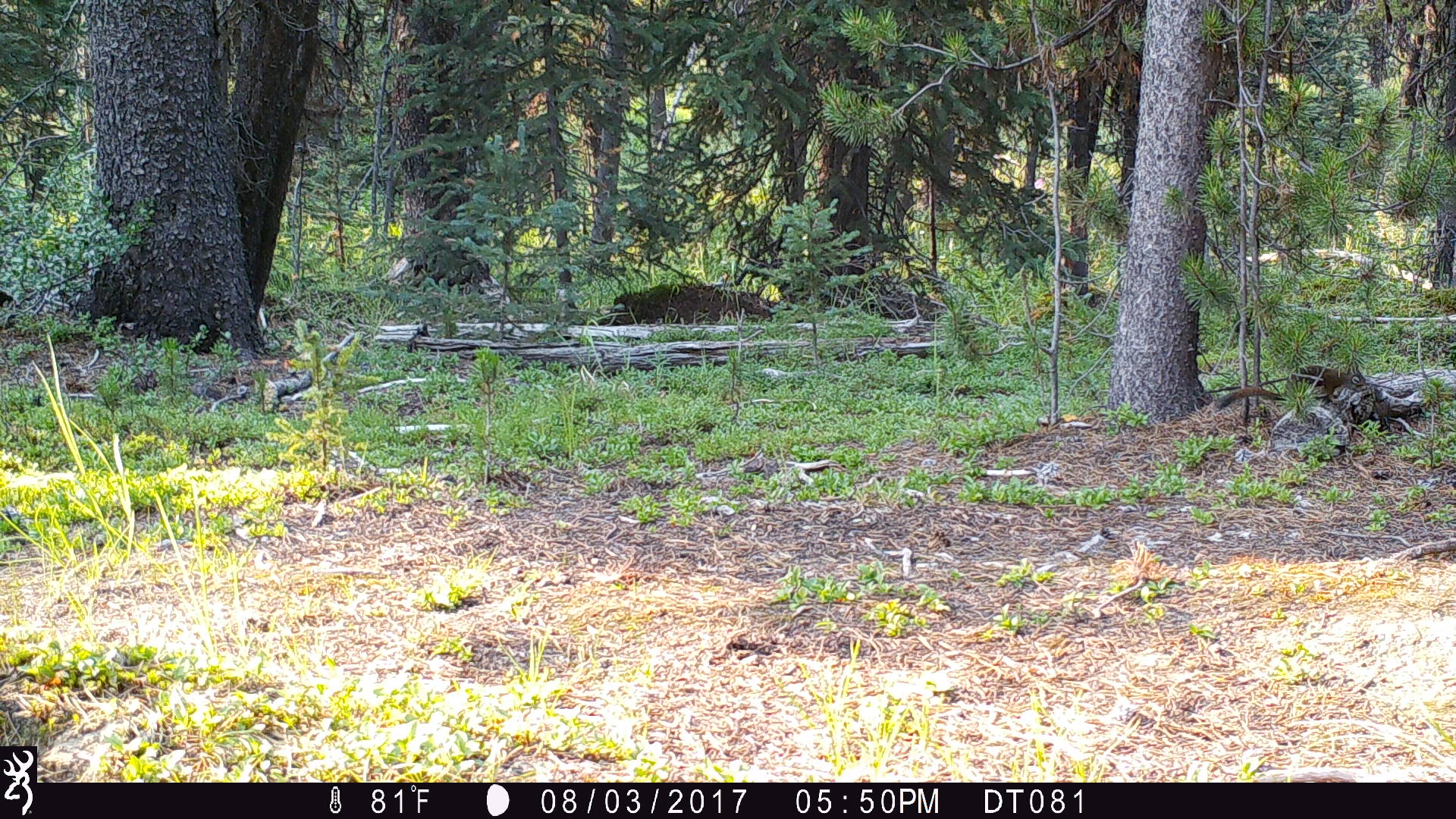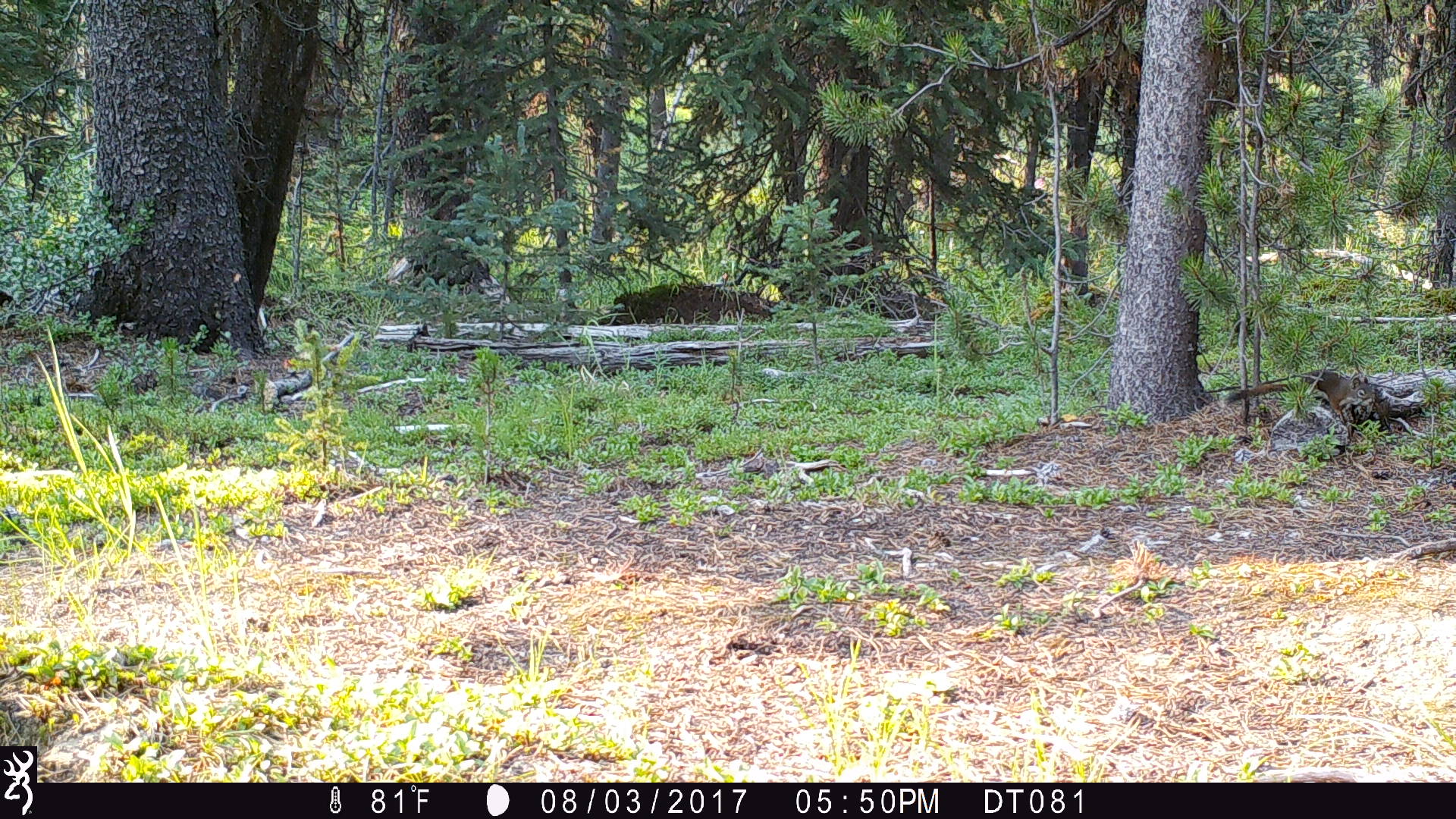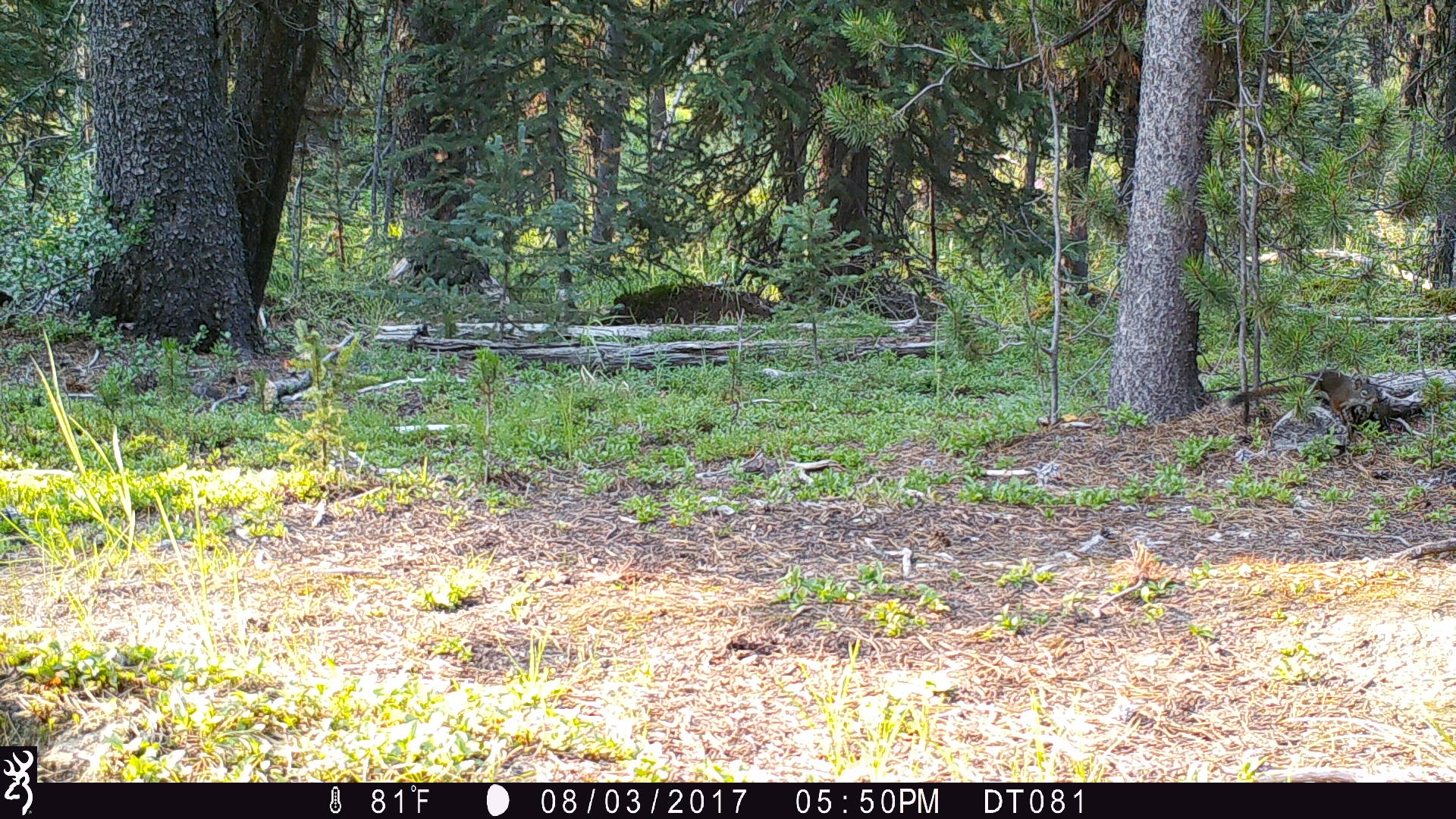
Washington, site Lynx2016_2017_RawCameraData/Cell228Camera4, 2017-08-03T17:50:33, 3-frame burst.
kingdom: Animalia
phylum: Chordata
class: Mammalia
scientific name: Mammalia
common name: small mammal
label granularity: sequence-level